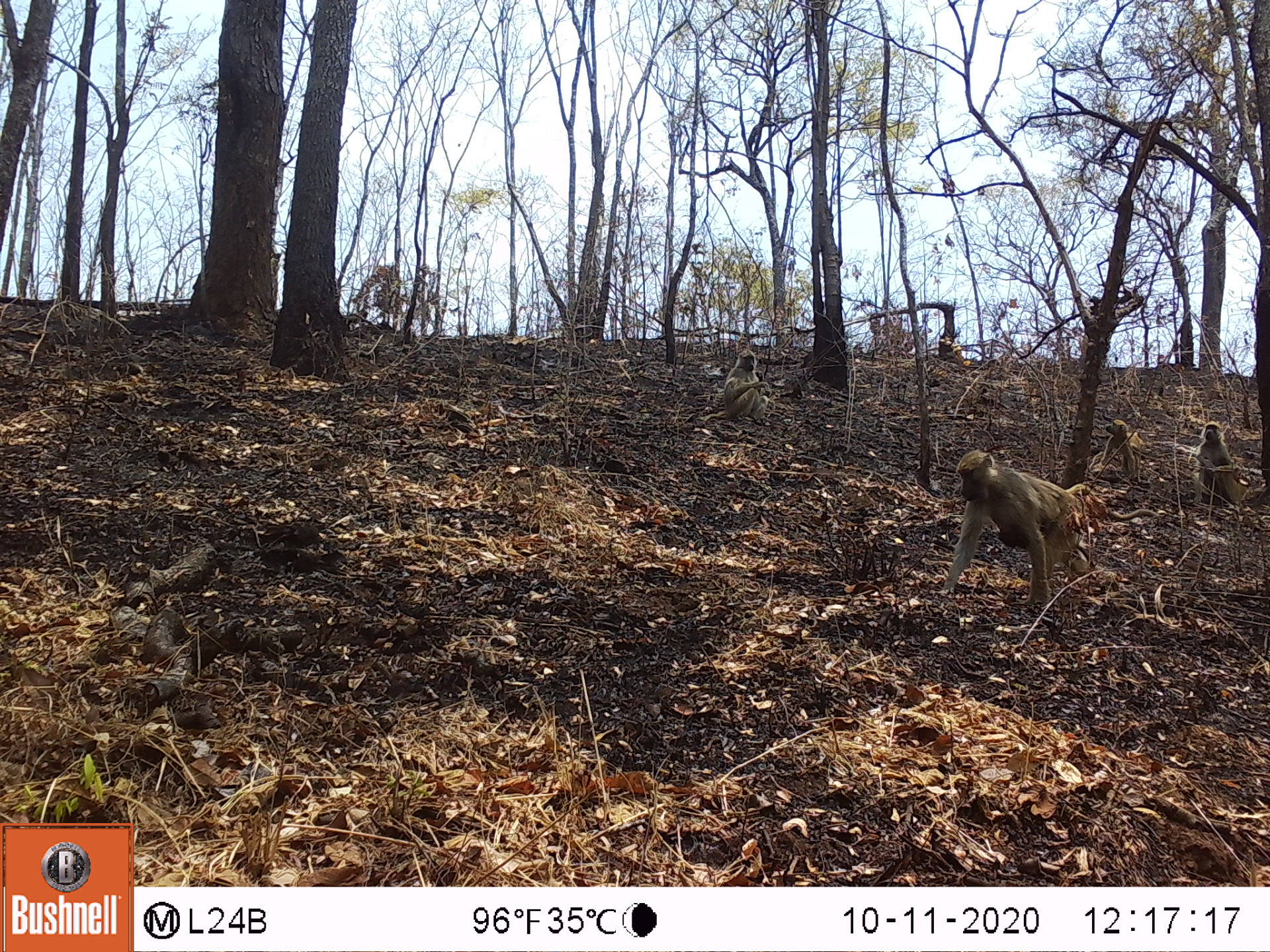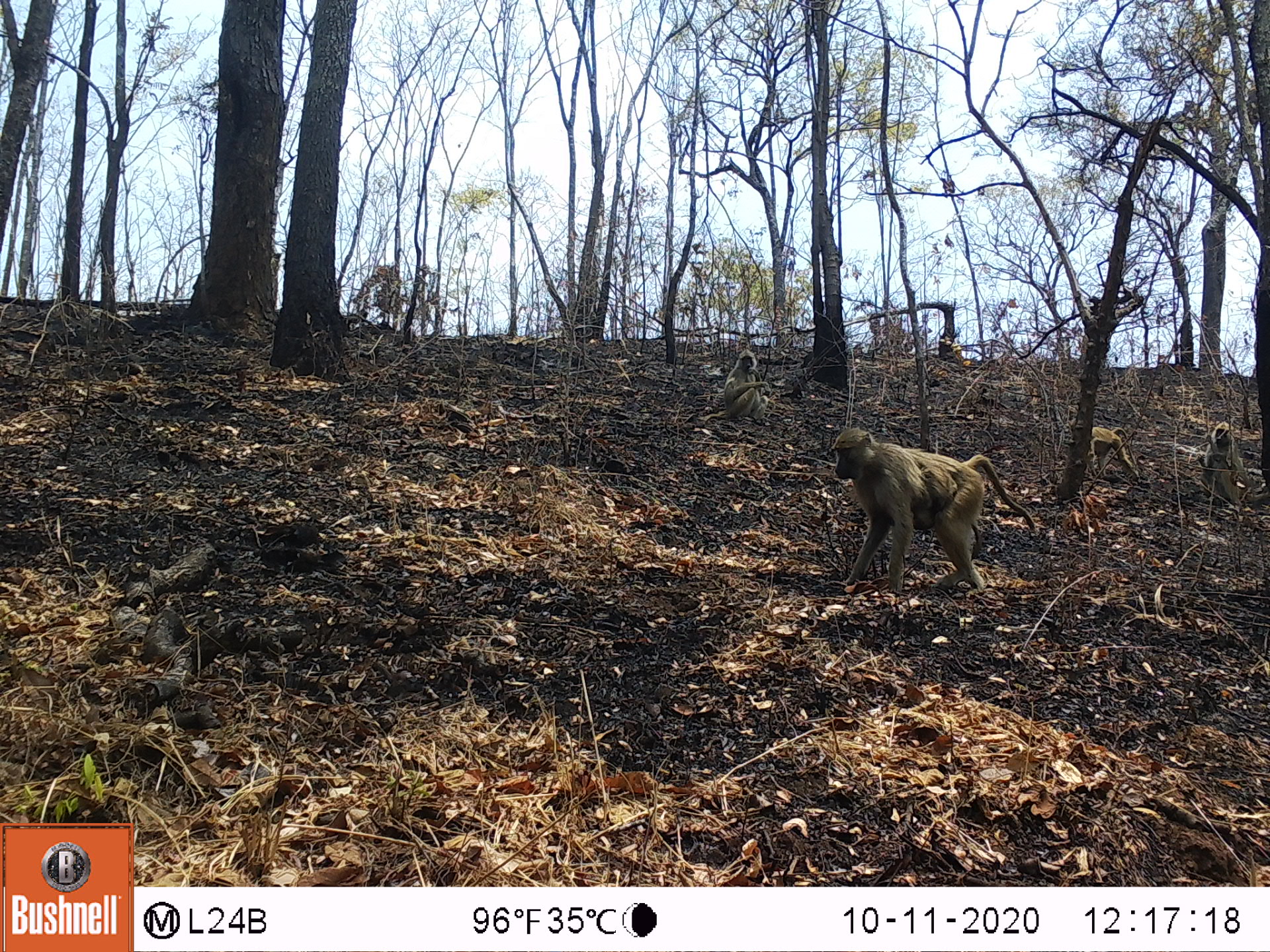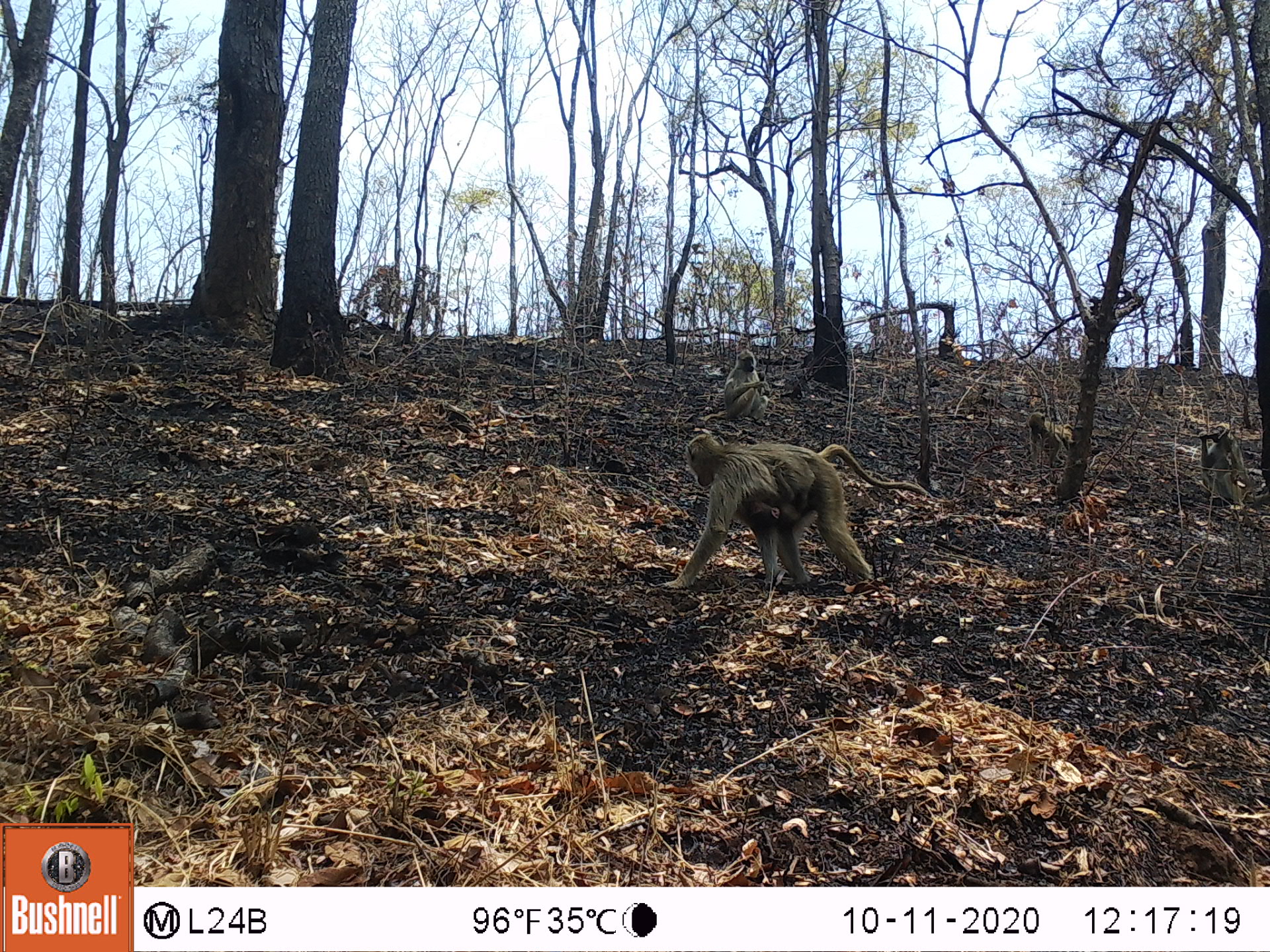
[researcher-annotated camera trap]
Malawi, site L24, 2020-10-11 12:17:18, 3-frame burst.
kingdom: Animalia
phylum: Chordata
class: Mammalia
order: Primates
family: Cercopithecidae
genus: Papio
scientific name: Papio cynocephalus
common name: yellow baboon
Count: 4.